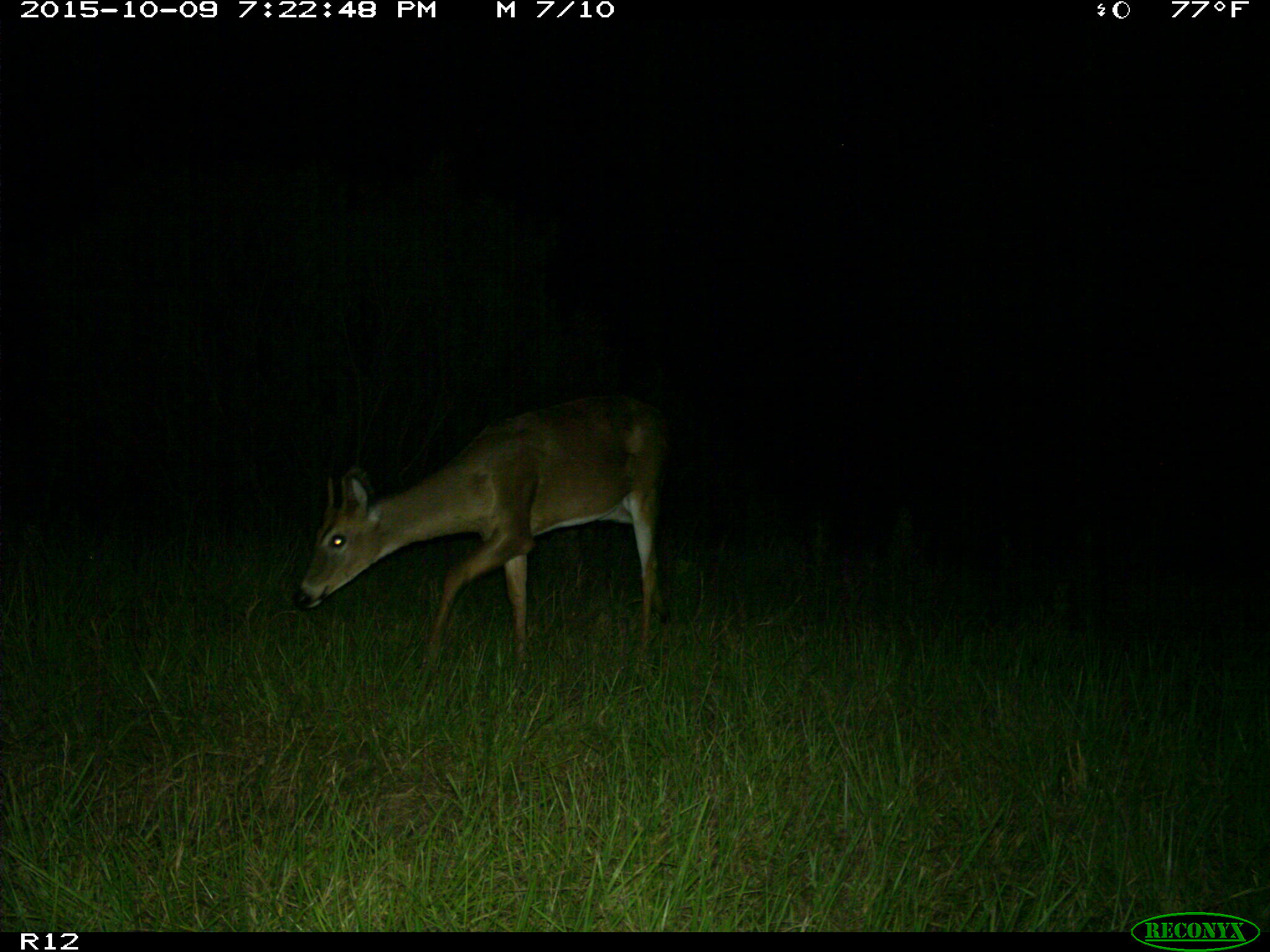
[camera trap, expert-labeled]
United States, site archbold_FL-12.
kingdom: Animalia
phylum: Chordata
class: Mammalia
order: Artiodactyla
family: Cervidae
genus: Odocoileus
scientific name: Odocoileus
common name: deer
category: unidentified deer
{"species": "unidentified deer (deer) (Odocoileus)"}